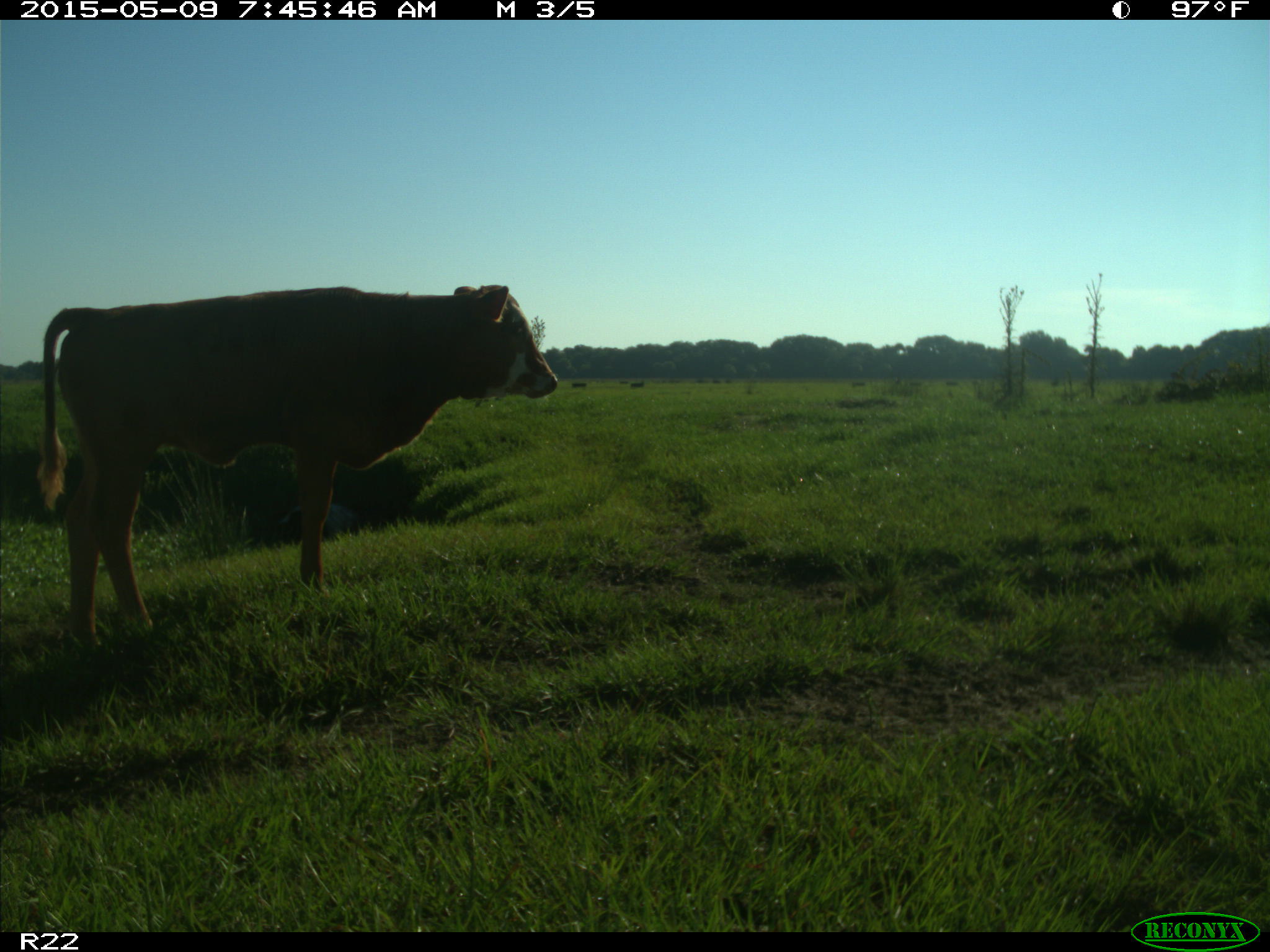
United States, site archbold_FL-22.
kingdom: Animalia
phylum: Chordata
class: Mammalia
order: Artiodactyla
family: Bovidae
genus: Bos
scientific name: Bos taurus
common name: domestic cow